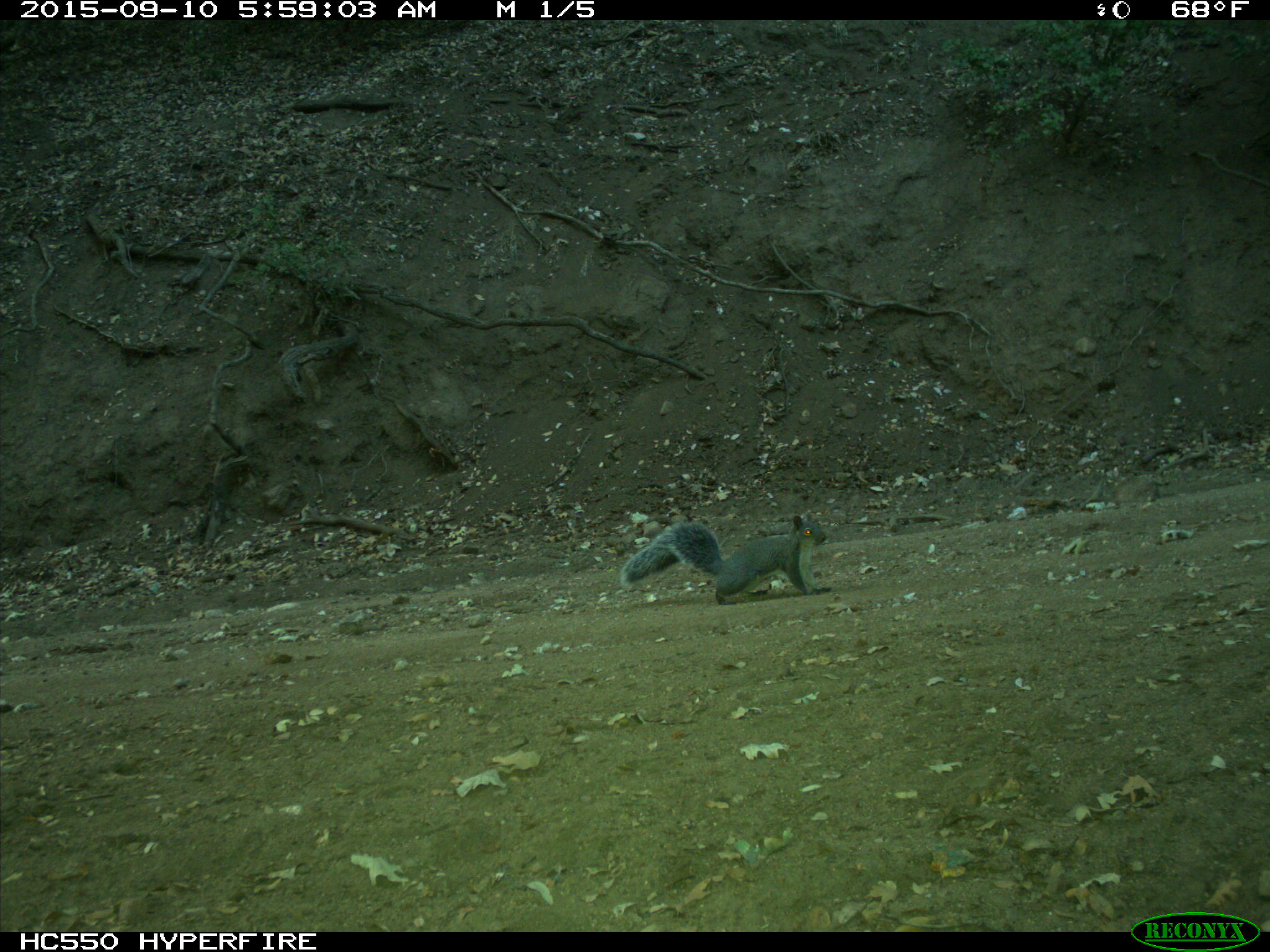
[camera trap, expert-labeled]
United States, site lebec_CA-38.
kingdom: Animalia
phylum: Chordata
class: Mammalia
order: Rodentia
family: Sciuridae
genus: Sciurus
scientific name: Sciurus carolinensis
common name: eastern gray squirrel